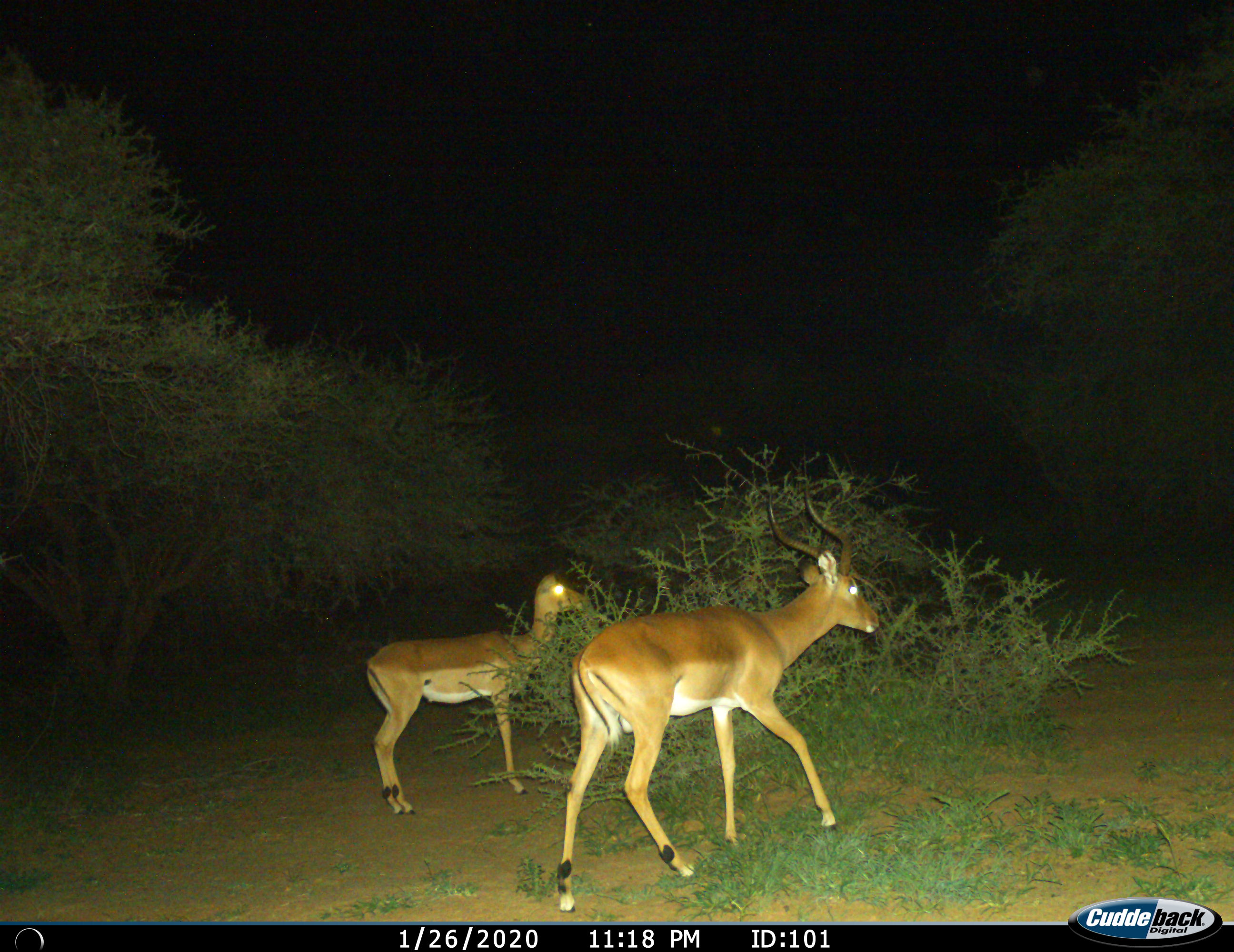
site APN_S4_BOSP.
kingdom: Animalia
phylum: Chordata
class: Mammalia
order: Artiodactyla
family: Bovidae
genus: Aepyceros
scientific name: Aepyceros melampus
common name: impala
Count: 2.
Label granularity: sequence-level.